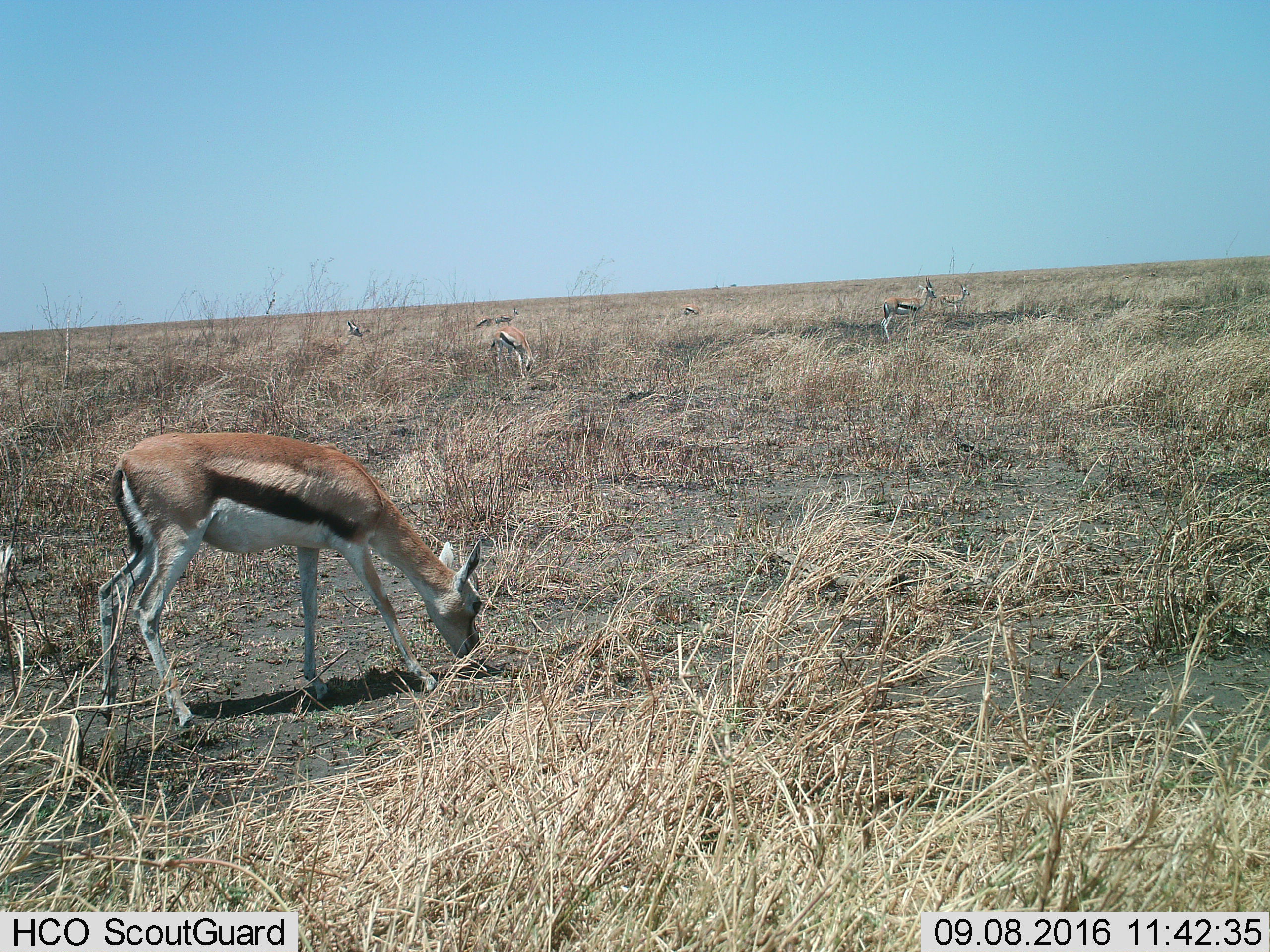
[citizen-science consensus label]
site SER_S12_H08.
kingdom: Animalia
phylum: Chordata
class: Mammalia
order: Artiodactyla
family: Bovidae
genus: Eudorcas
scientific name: Eudorcas thomsonii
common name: thomson's gazelle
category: gazellethomsons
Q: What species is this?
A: Gazellethomsons (thomson's gazelle) (Eudorcas thomsonii).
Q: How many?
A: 9.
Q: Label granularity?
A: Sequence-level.